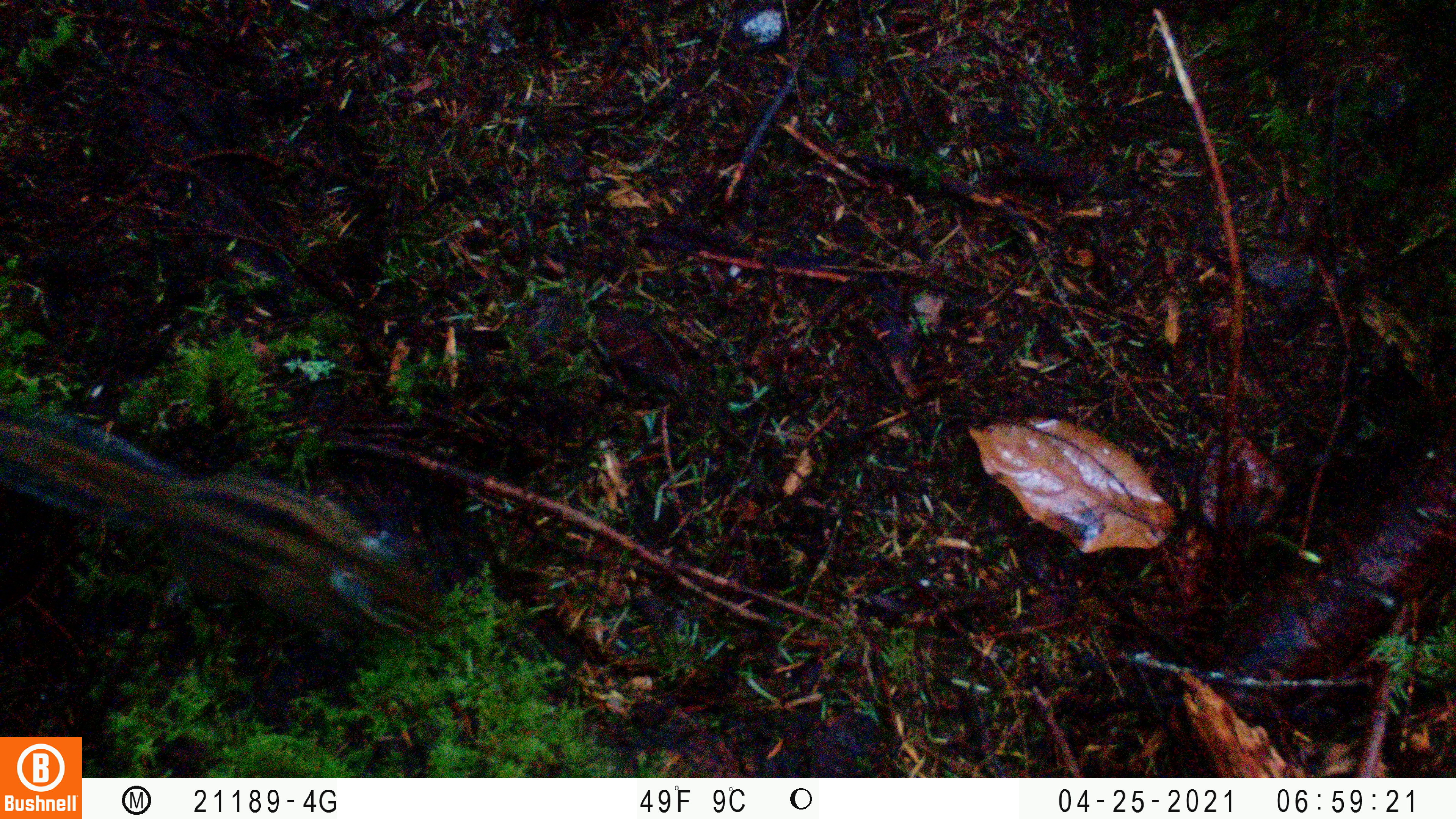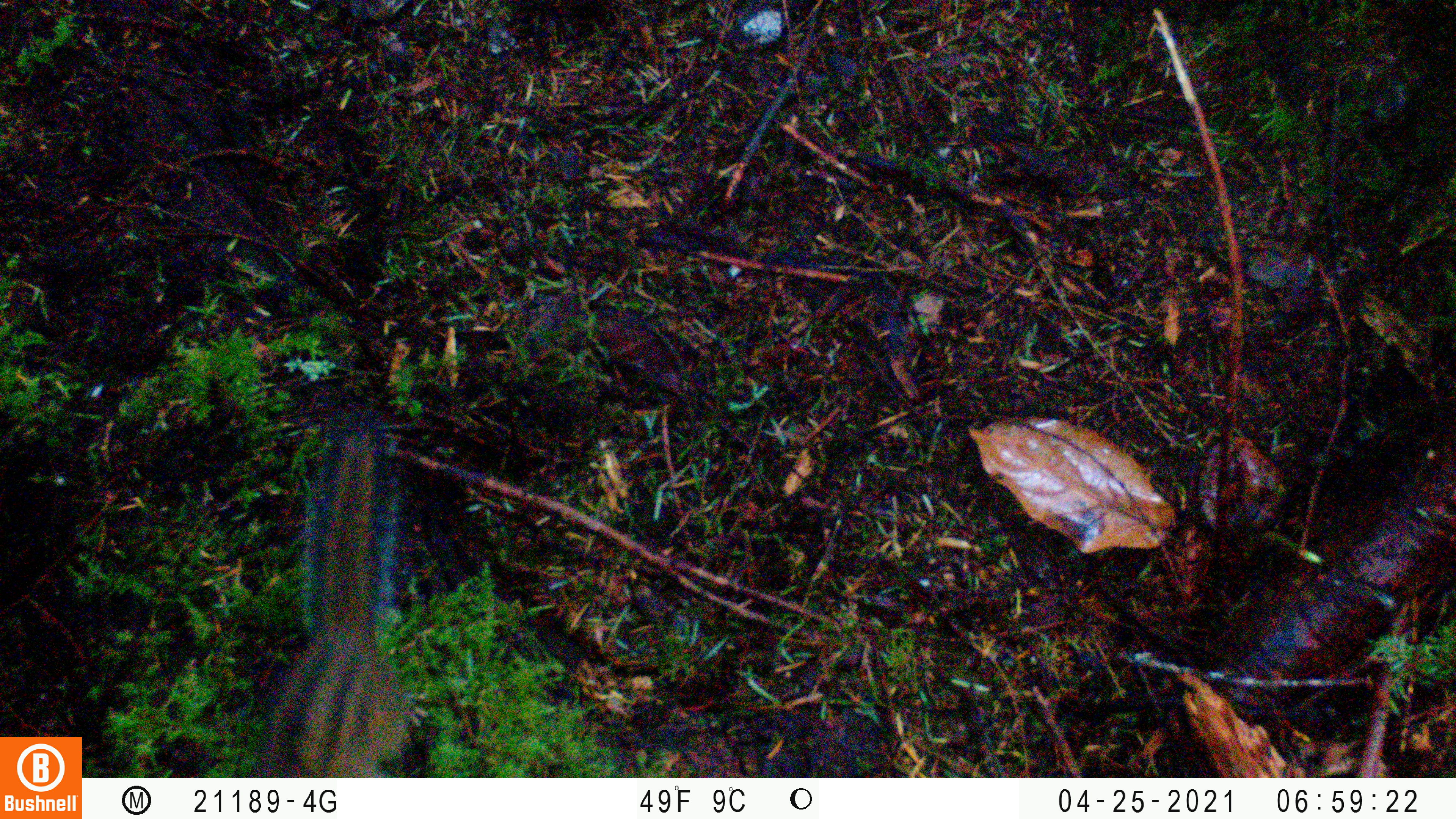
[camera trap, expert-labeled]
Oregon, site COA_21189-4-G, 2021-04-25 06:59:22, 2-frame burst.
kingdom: Animalia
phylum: Chordata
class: Mammalia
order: Rodentia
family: Sciuridae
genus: Neotamias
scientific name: Neotamias townsendii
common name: townsend's chipmunk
Townsend's chipmunk (Neotamias townsendii).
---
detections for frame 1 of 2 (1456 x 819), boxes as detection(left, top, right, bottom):
townsend's chipmunk: detection(0, 413, 438, 643)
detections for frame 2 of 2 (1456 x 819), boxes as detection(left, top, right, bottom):
townsend's chipmunk: detection(261, 411, 412, 776)